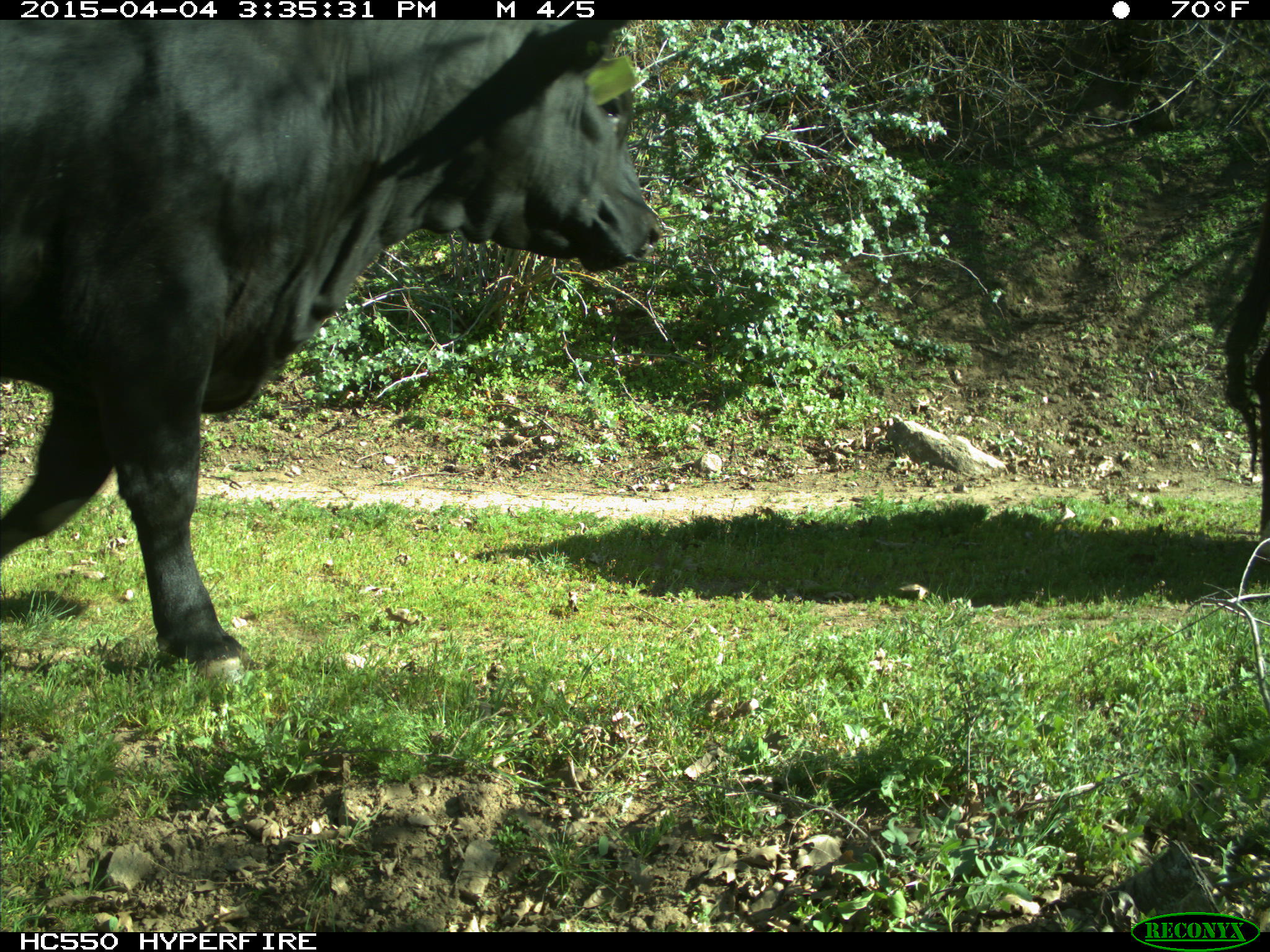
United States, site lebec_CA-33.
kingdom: Animalia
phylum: Chordata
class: Mammalia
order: Artiodactyla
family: Bovidae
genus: Bos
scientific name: Bos taurus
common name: domestic cow